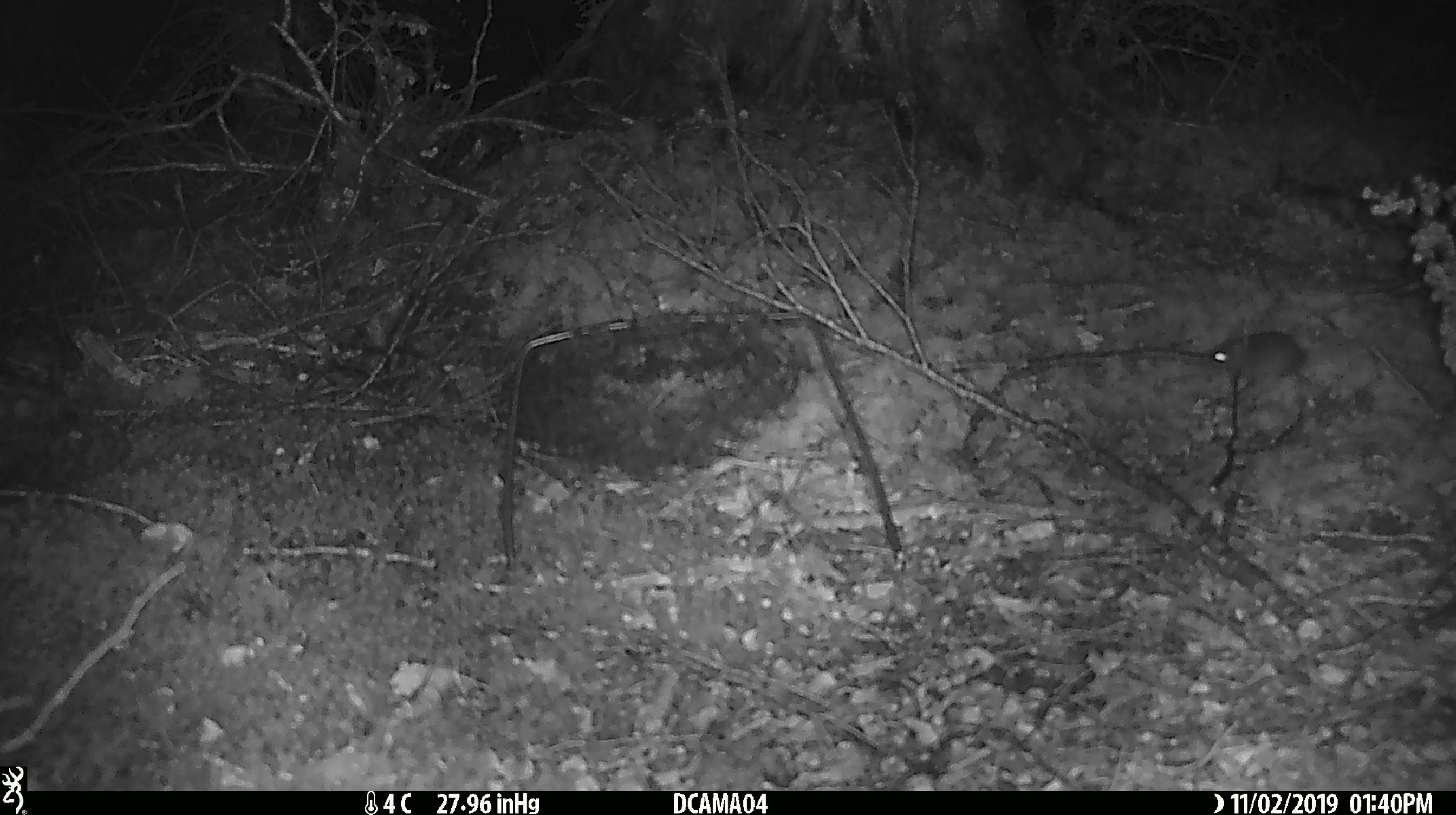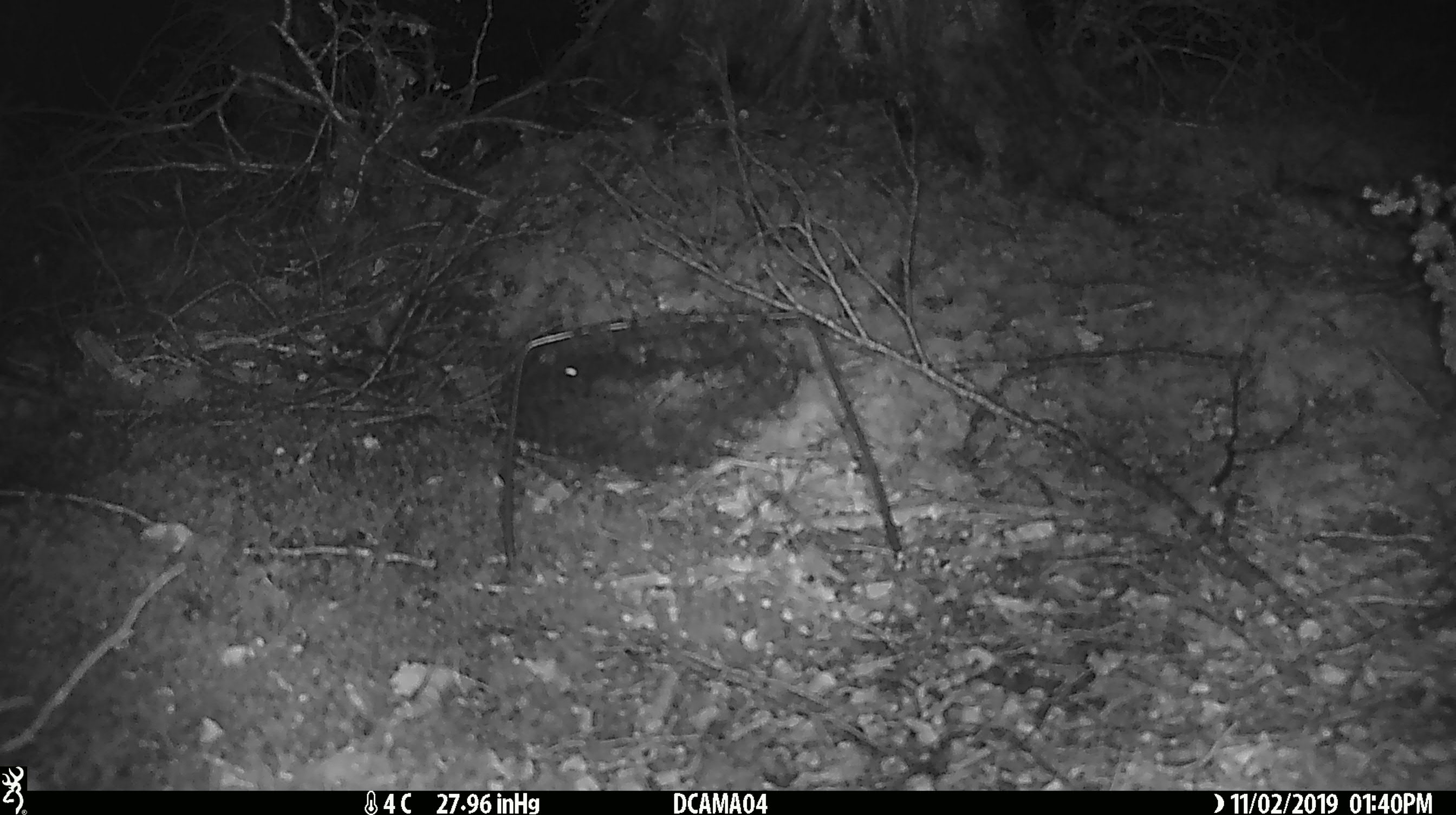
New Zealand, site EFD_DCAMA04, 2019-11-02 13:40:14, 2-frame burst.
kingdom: Animalia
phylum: Chordata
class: Mammalia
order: Rodentia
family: Muridae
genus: Mus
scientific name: Mus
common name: mouse